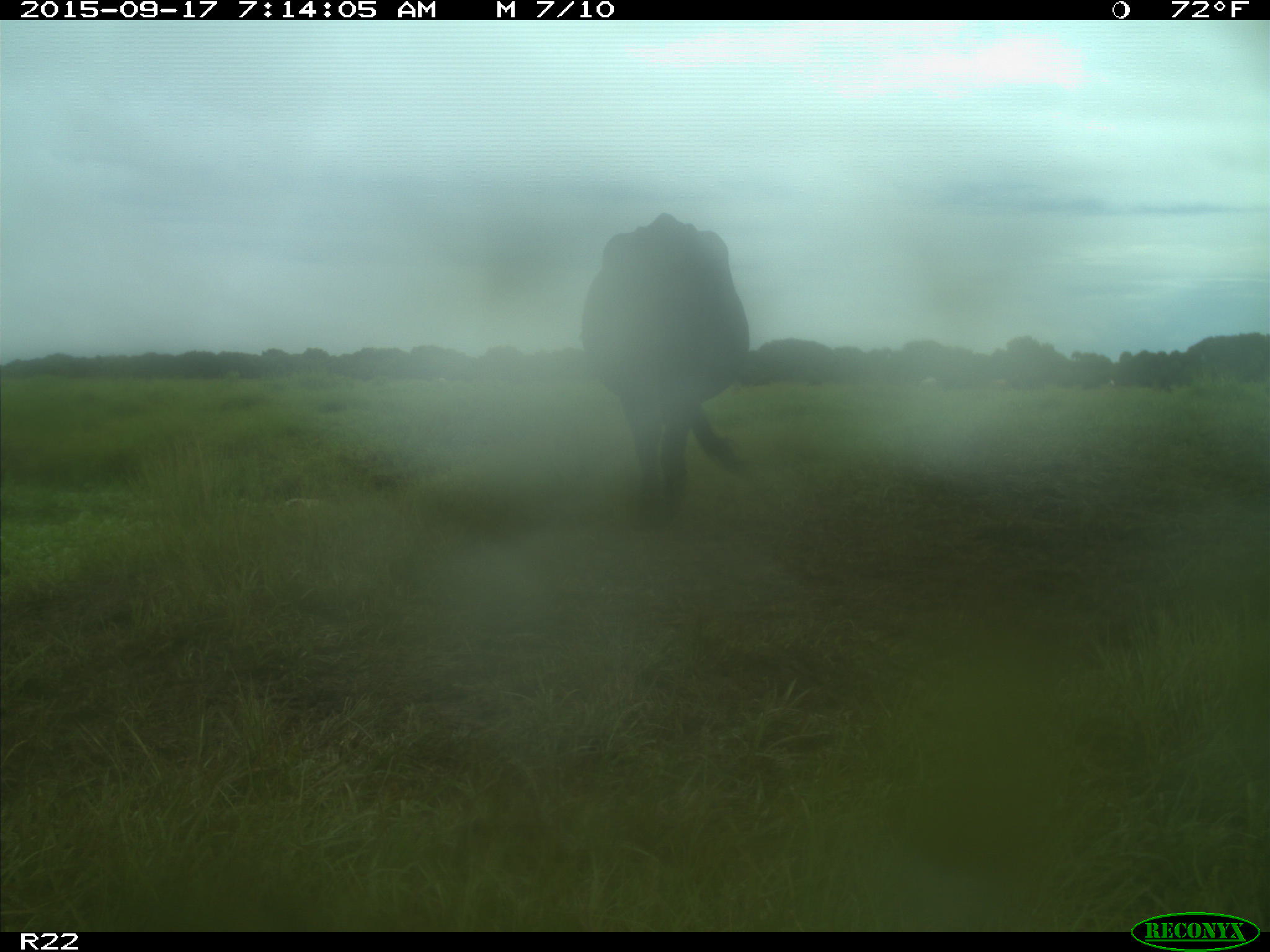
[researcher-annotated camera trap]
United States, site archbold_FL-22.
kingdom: Animalia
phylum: Chordata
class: Mammalia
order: Artiodactyla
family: Bovidae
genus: Bos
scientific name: Bos taurus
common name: domestic cow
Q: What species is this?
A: Bos taurus (domestic cow).